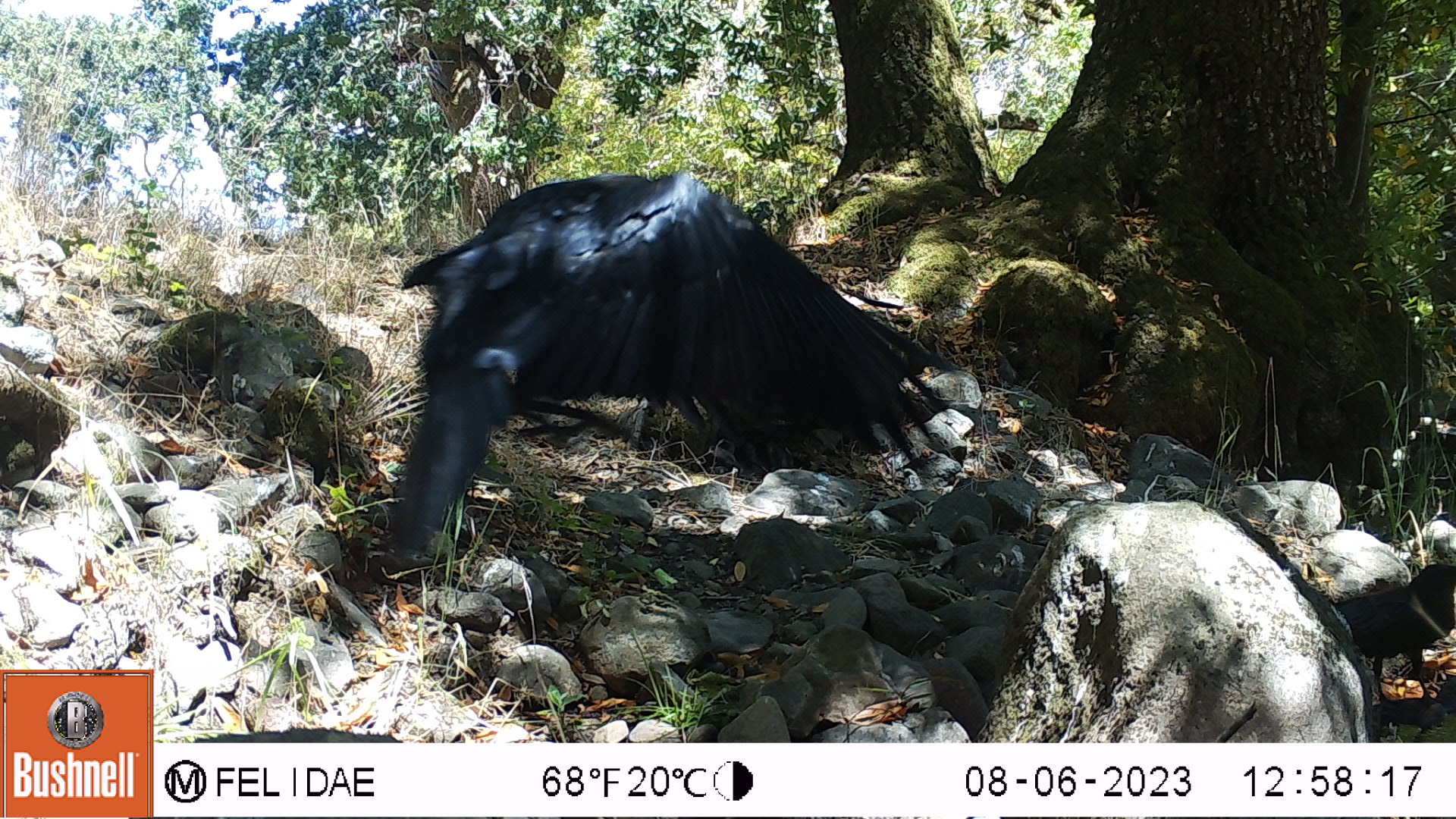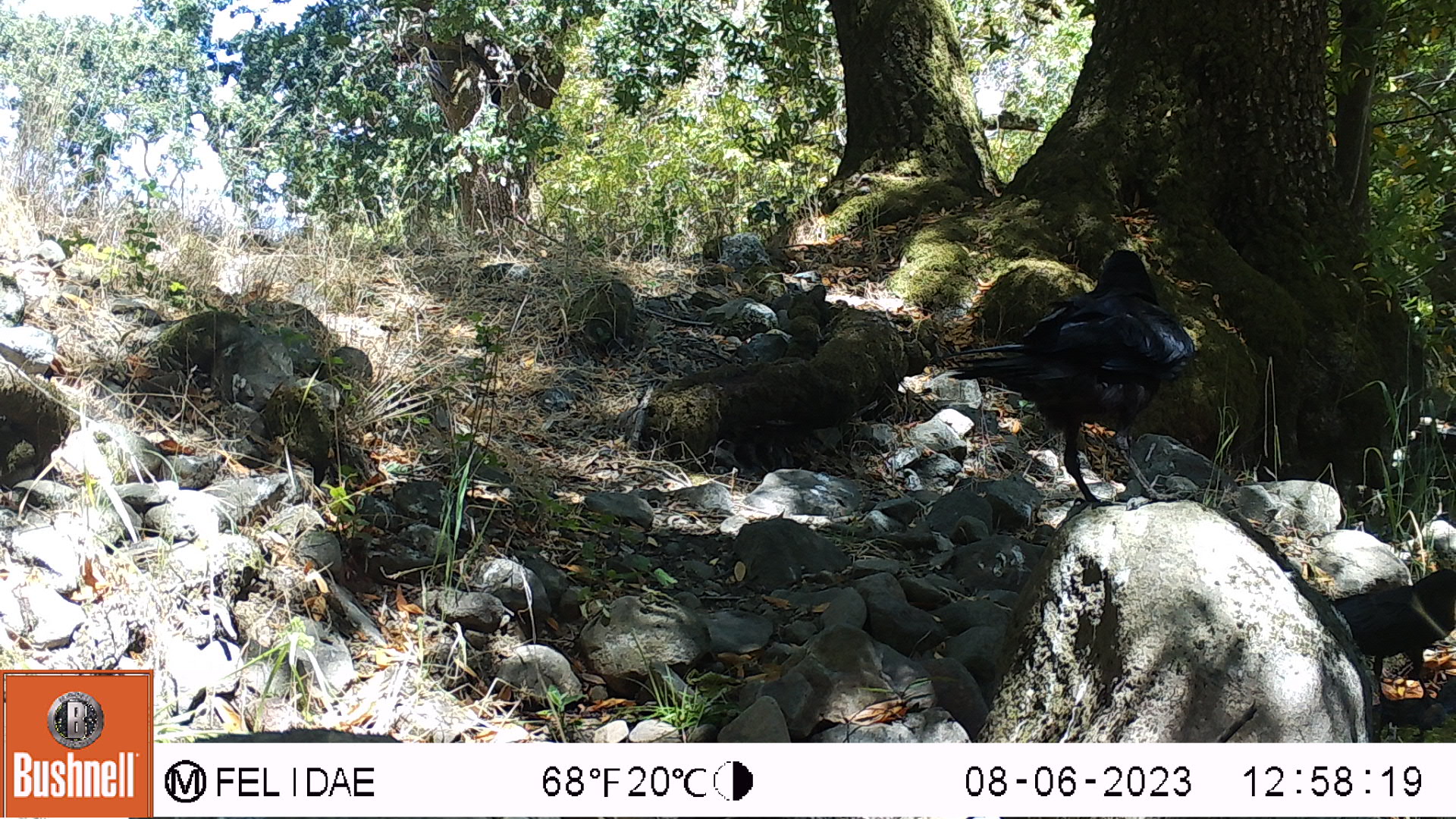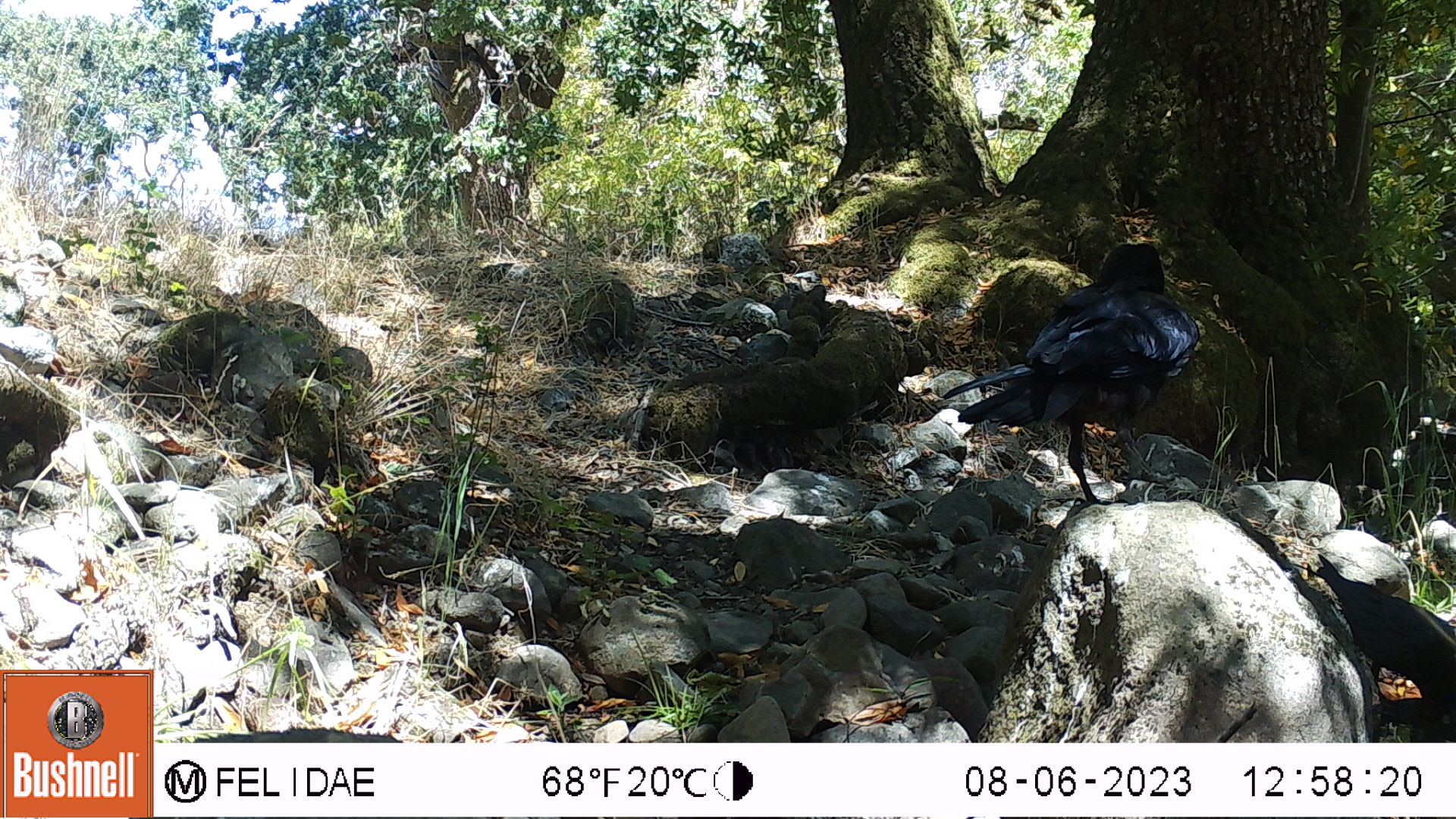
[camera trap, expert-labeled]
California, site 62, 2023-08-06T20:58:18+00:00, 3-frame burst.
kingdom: Animalia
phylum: Chordata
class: Aves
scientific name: Aves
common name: bird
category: unknown bird